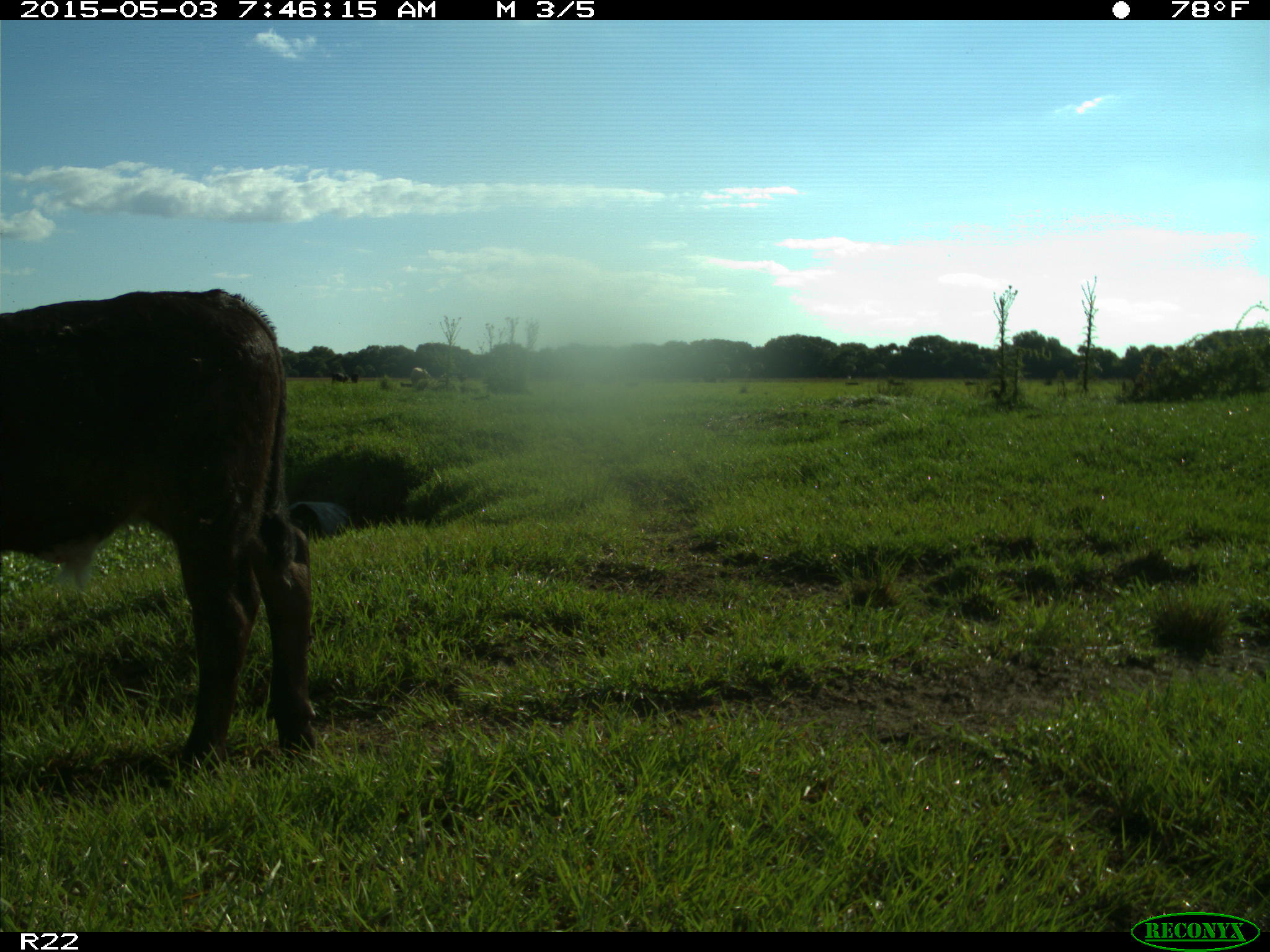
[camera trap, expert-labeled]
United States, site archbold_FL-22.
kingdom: Animalia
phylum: Chordata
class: Mammalia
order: Artiodactyla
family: Bovidae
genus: Bos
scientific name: Bos taurus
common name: domestic cow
Bos taurus (domestic cow).